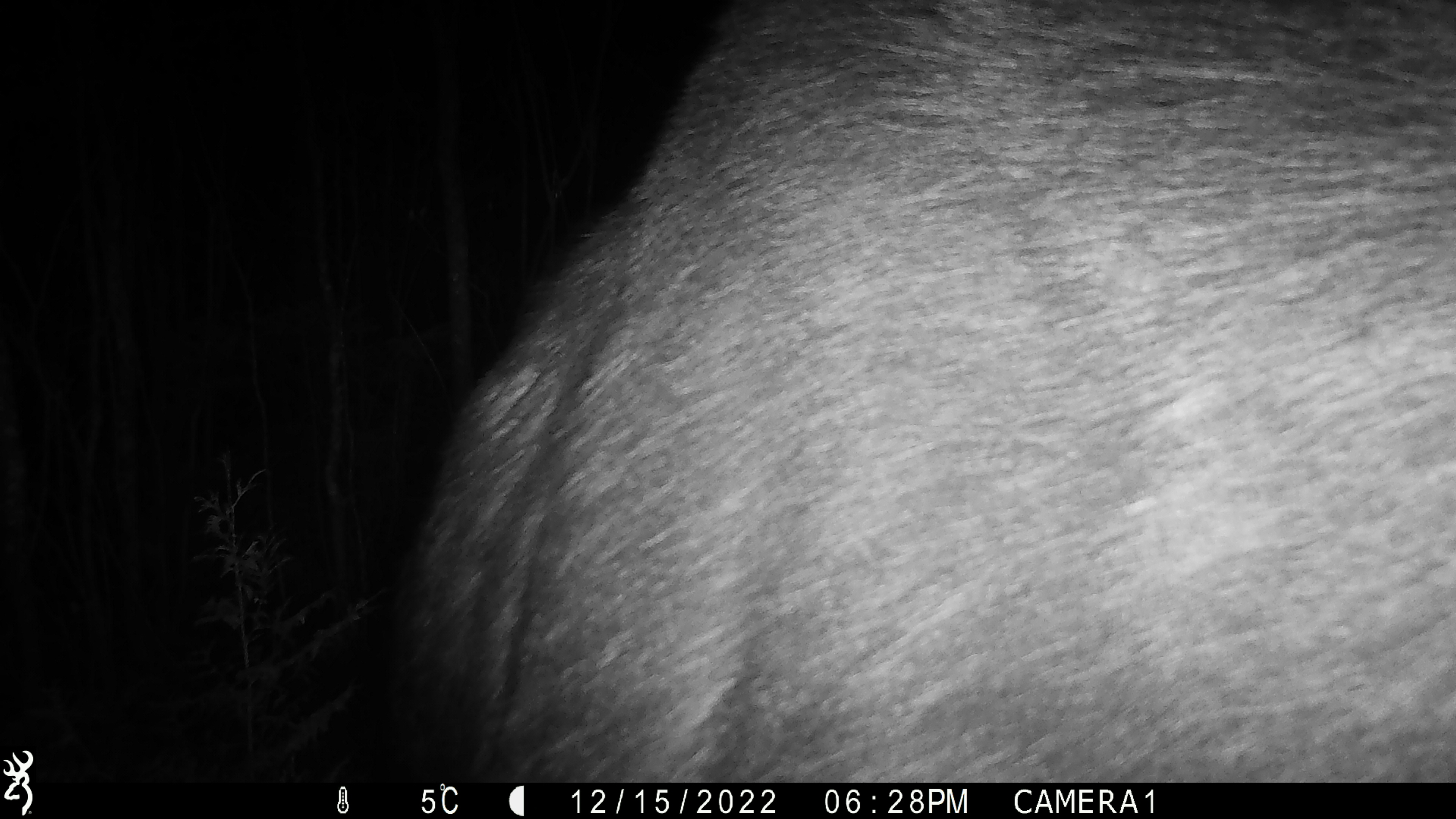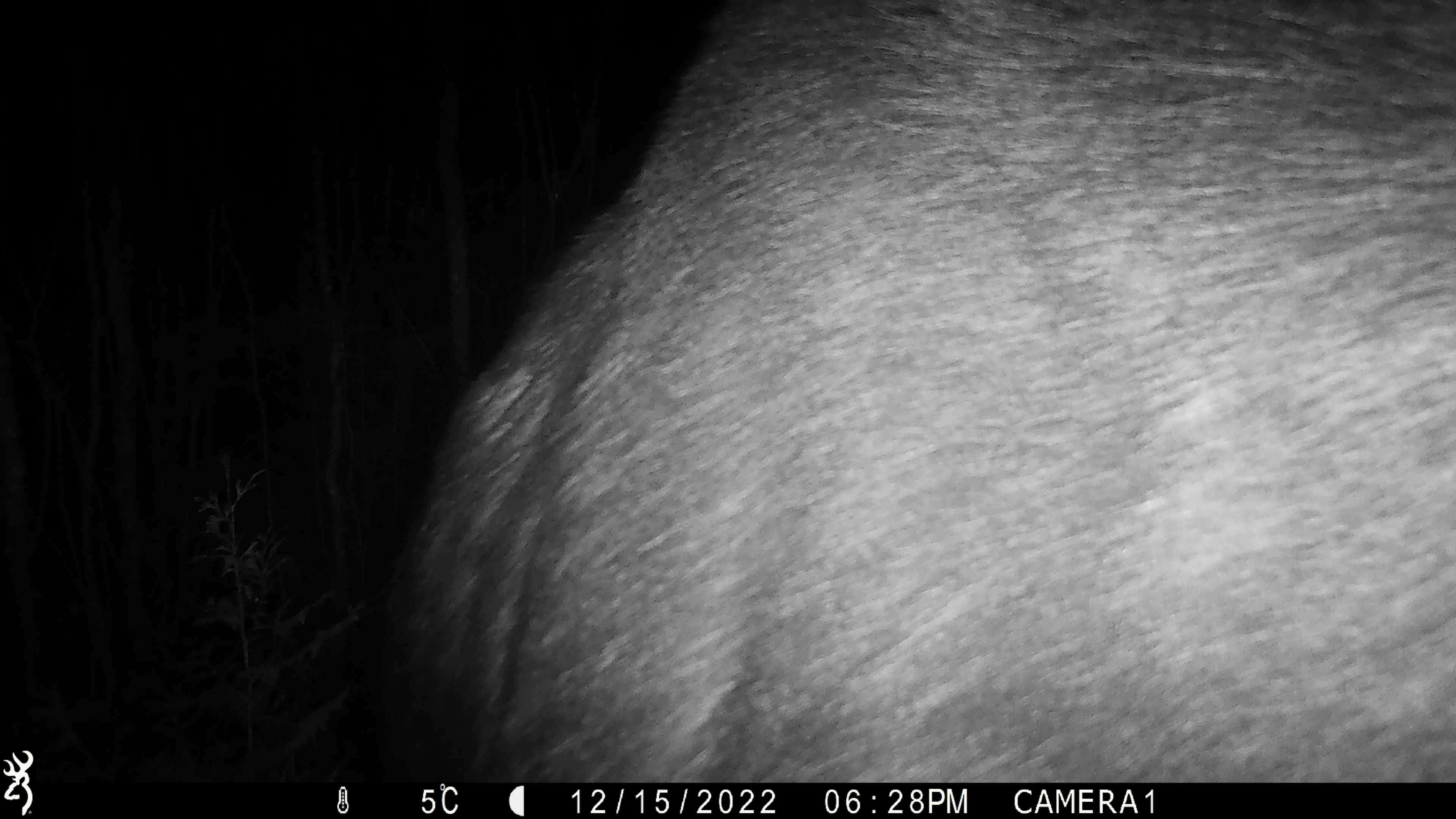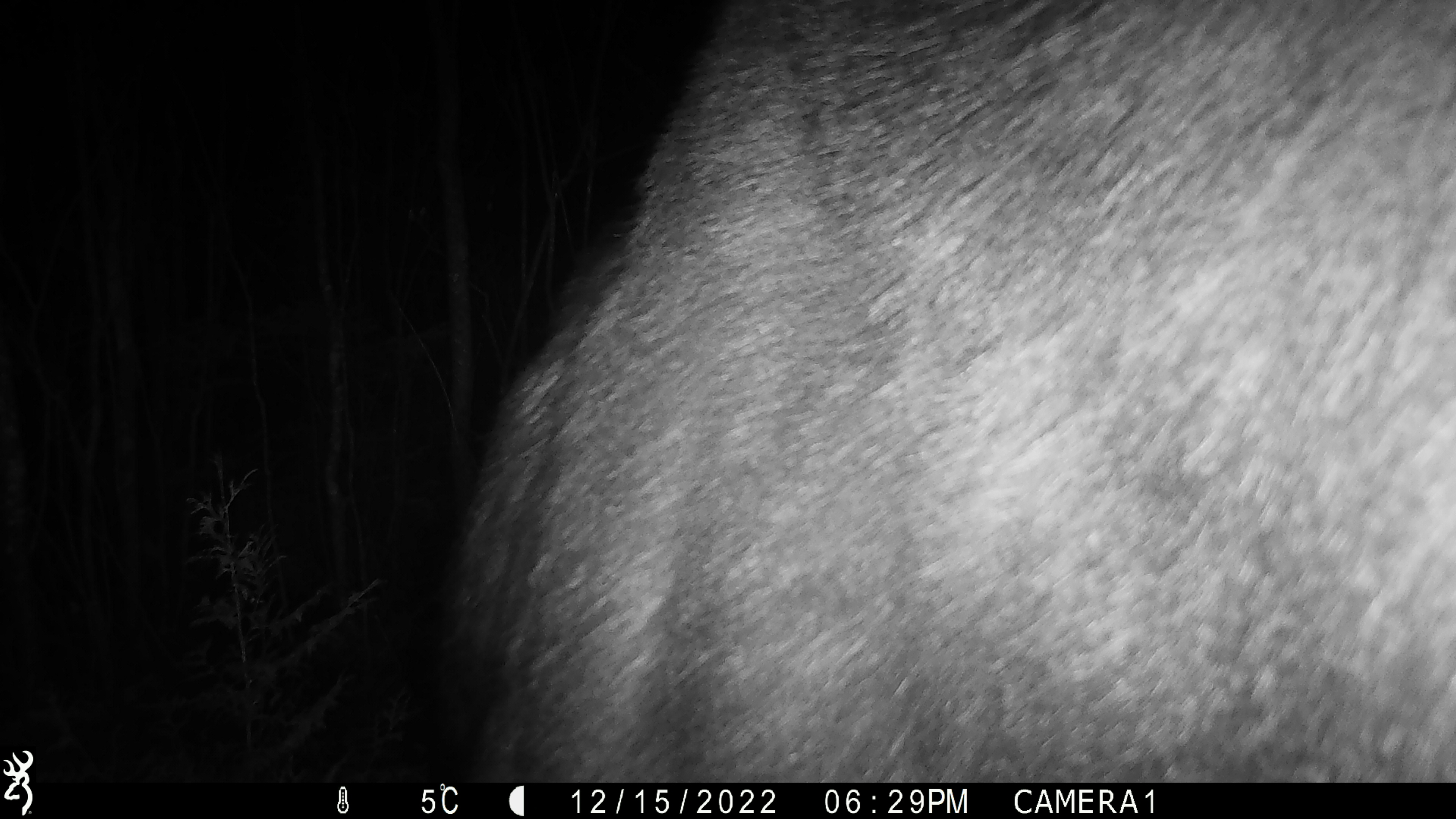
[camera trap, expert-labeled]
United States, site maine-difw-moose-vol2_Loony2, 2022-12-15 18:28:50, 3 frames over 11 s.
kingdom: Animalia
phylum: Chordata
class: Mammalia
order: Artiodactyla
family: Cervidae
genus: Alces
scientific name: Alces alces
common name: moose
Moose (Alces alces).